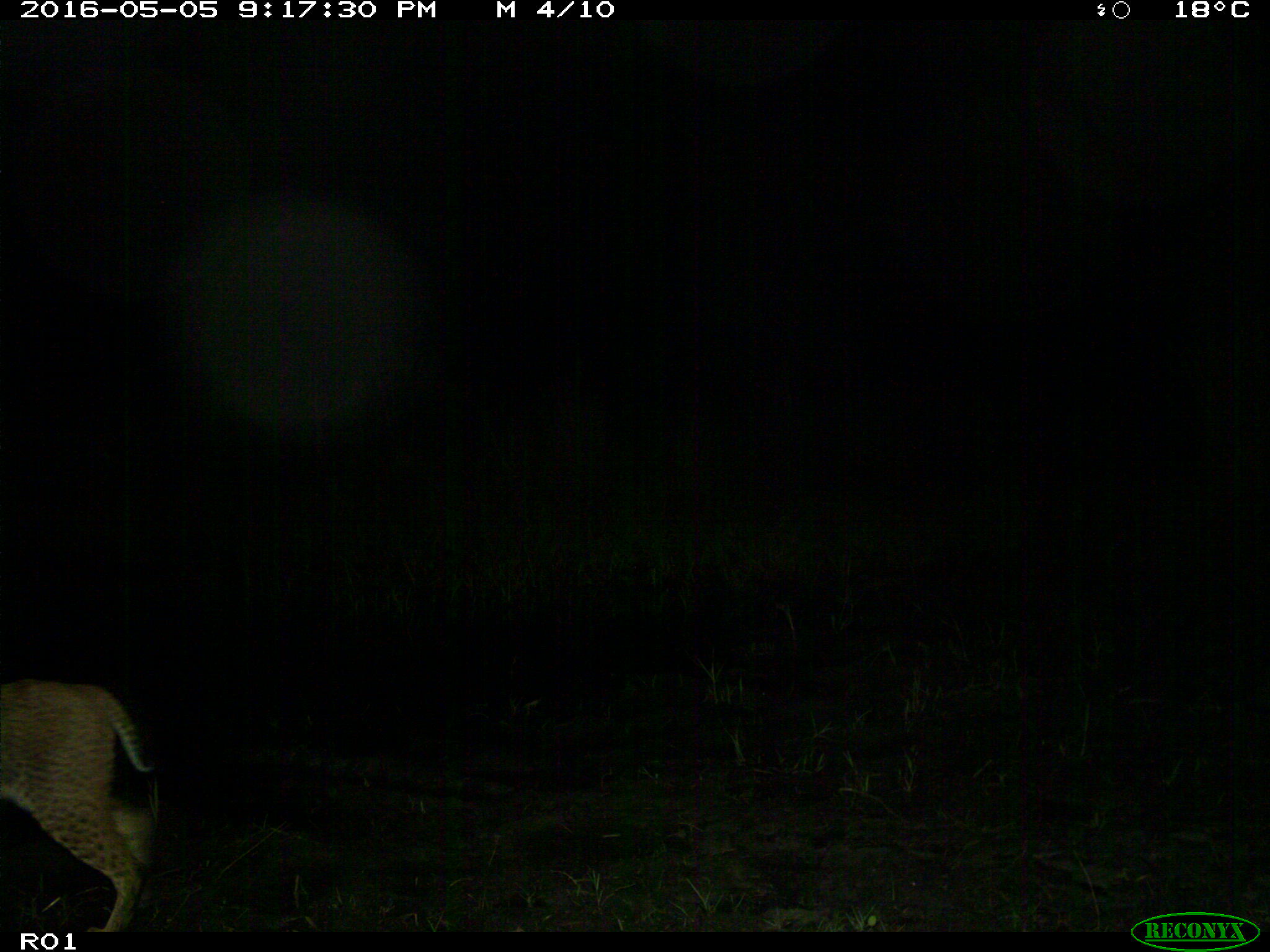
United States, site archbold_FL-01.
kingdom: Animalia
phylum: Chordata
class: Mammalia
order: Carnivora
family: Felidae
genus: Lynx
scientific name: Lynx rufus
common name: bobcat